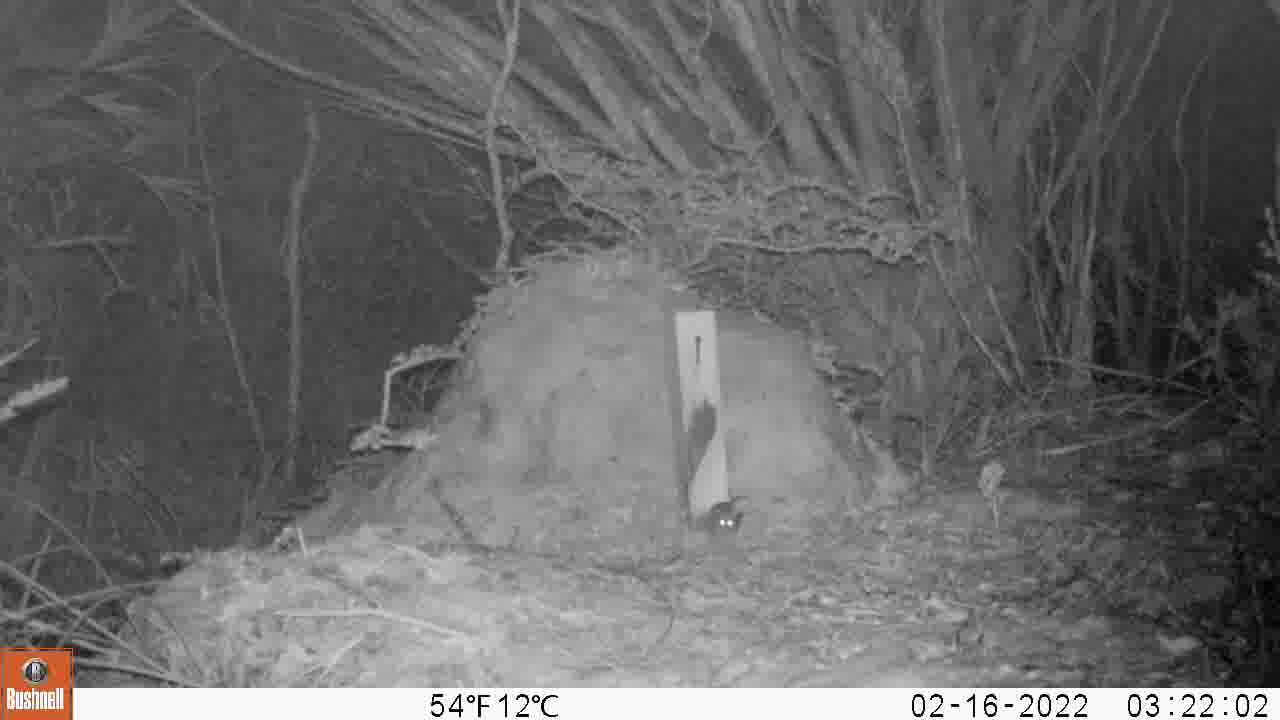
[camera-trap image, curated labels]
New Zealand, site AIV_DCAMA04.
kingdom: Animalia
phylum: Chordata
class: Mammalia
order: Rodentia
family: Muridae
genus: Mus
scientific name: Mus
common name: mouse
Mouse (Mus).